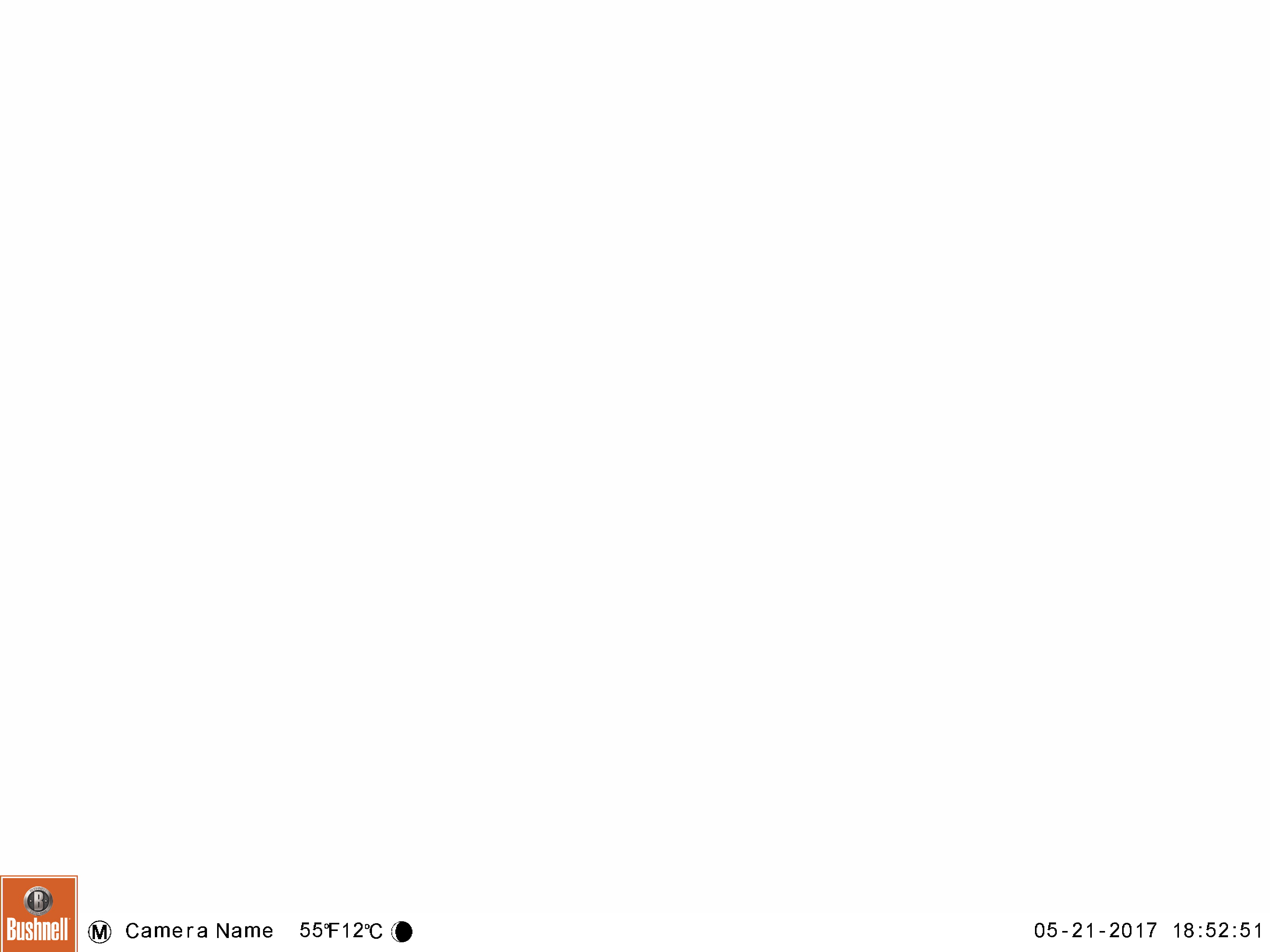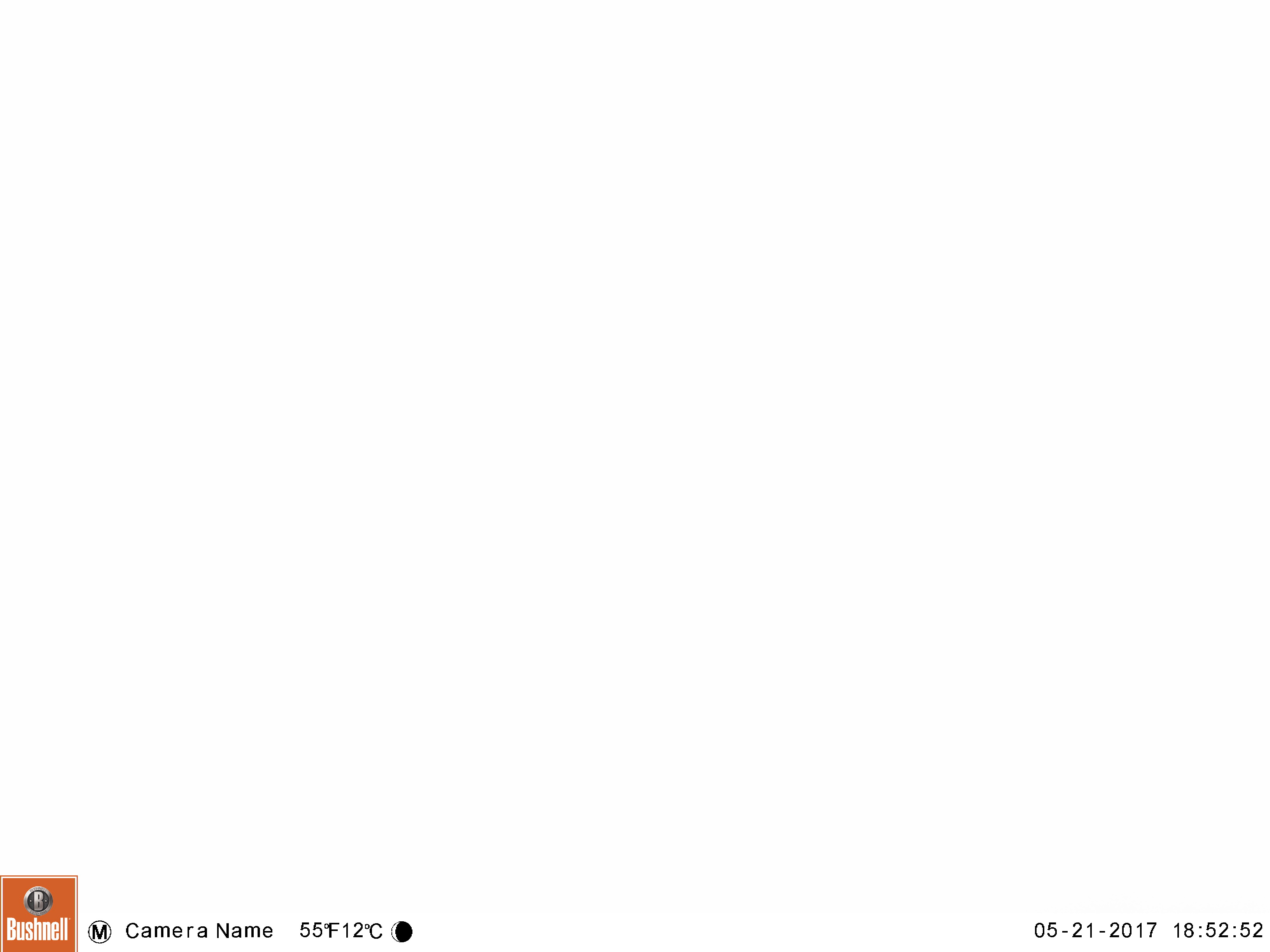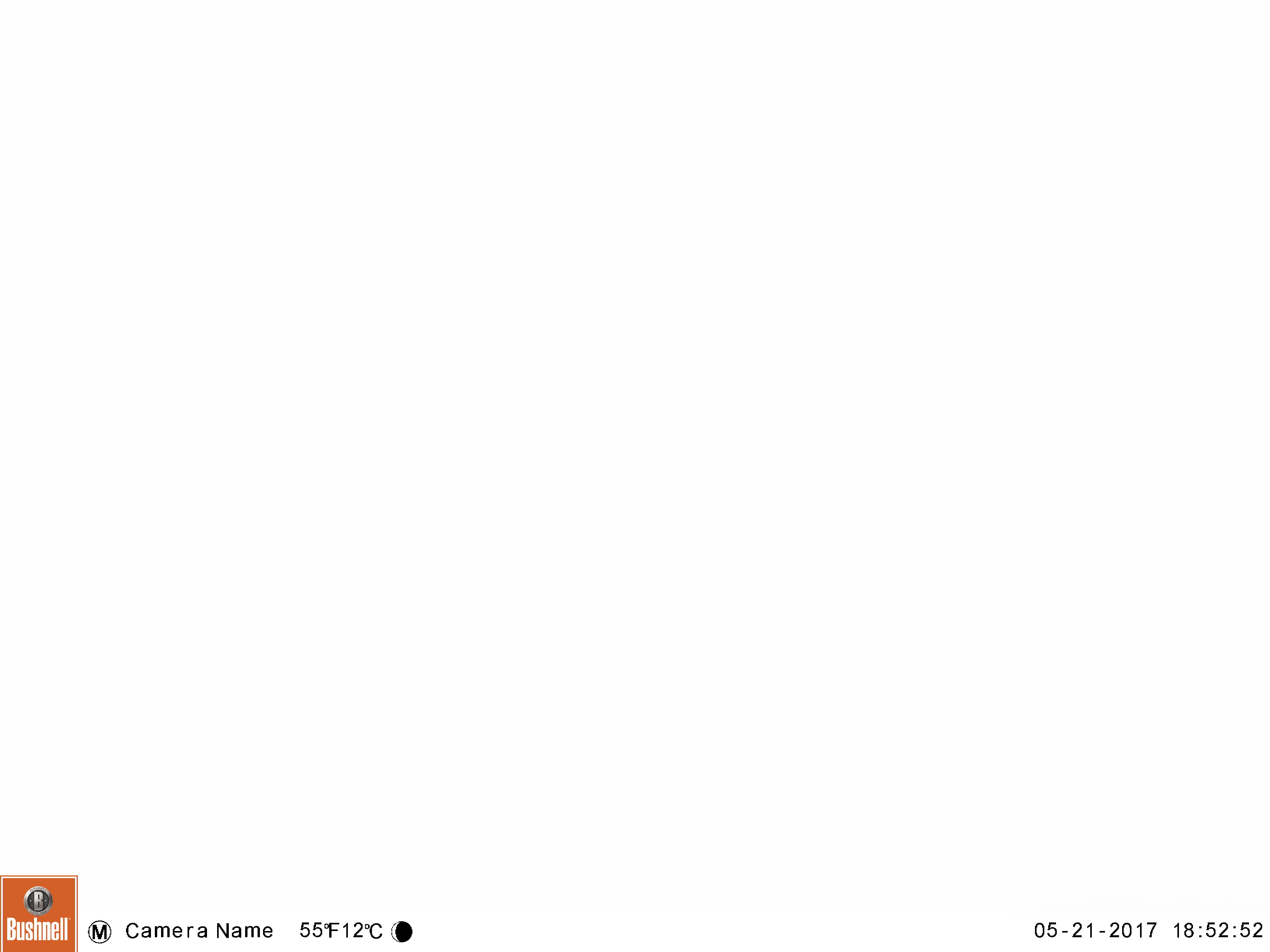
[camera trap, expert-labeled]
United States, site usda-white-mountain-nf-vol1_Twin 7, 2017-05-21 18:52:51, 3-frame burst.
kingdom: Animalia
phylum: Chordata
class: Mammalia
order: Carnivora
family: Ursidae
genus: Ursus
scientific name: Ursus americanus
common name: black bear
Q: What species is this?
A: Black bear (Ursus americanus).